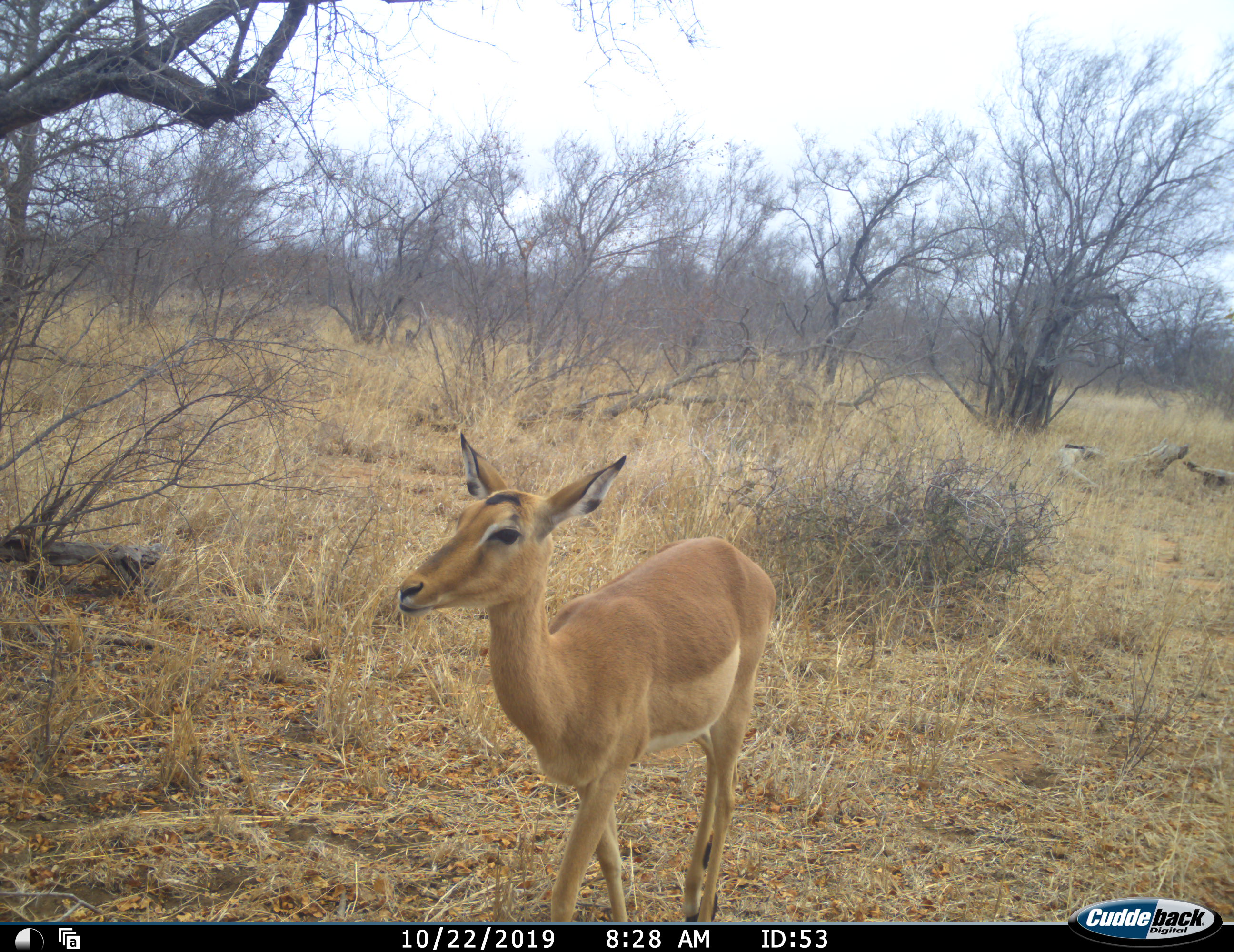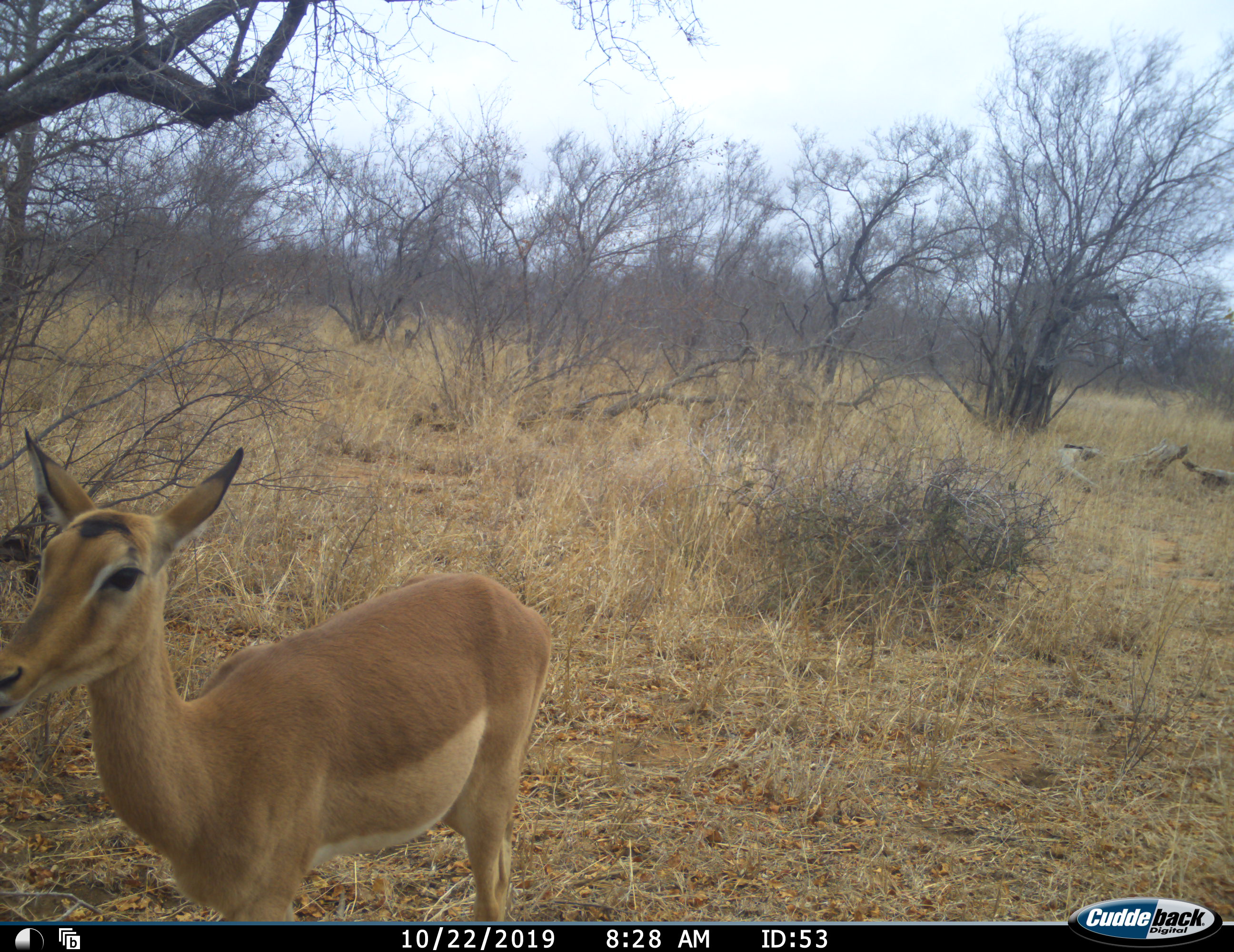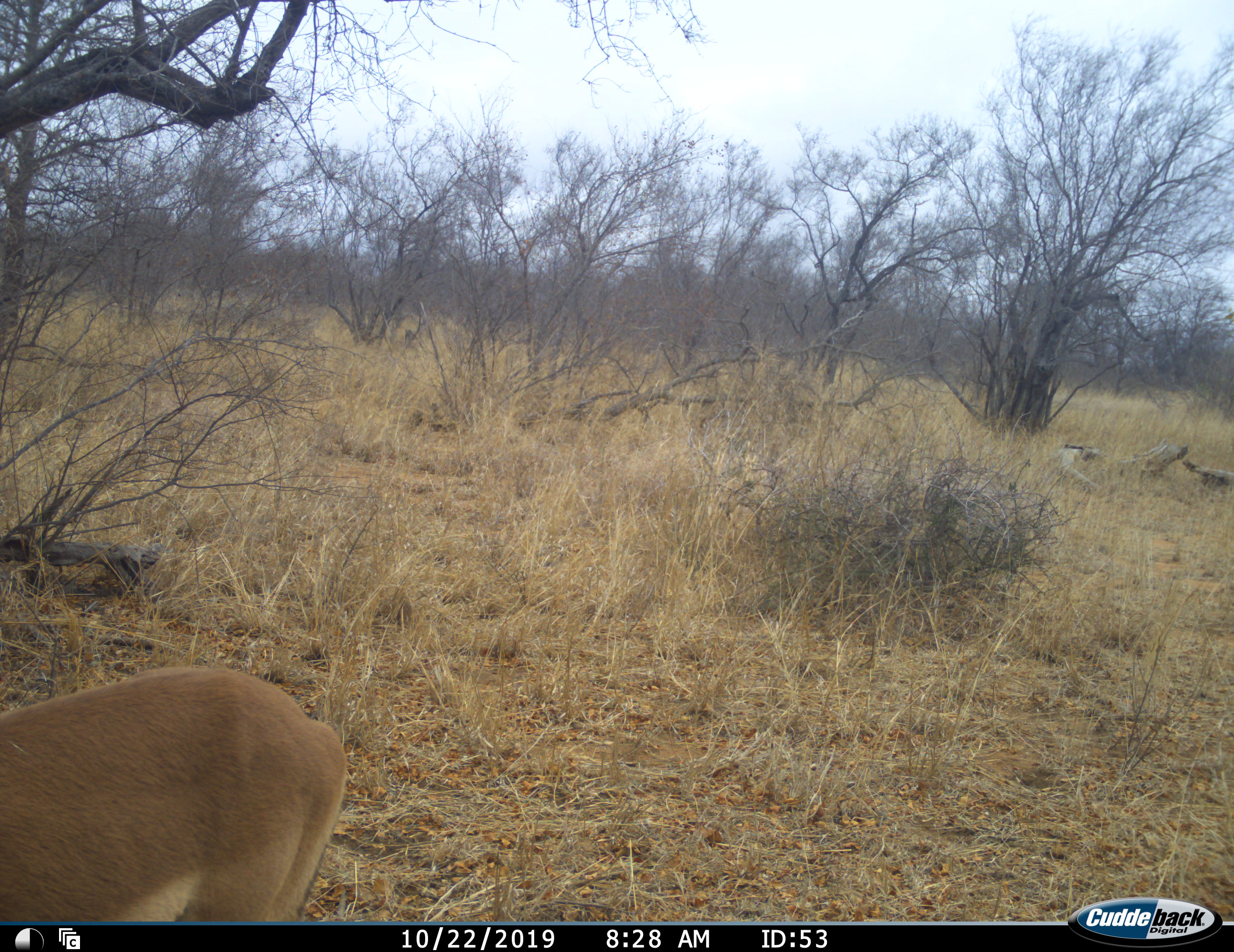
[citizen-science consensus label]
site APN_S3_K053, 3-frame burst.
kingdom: Animalia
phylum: Chordata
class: Mammalia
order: Artiodactyla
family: Bovidae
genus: Aepyceros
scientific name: Aepyceros melampus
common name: impala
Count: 1.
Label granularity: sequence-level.